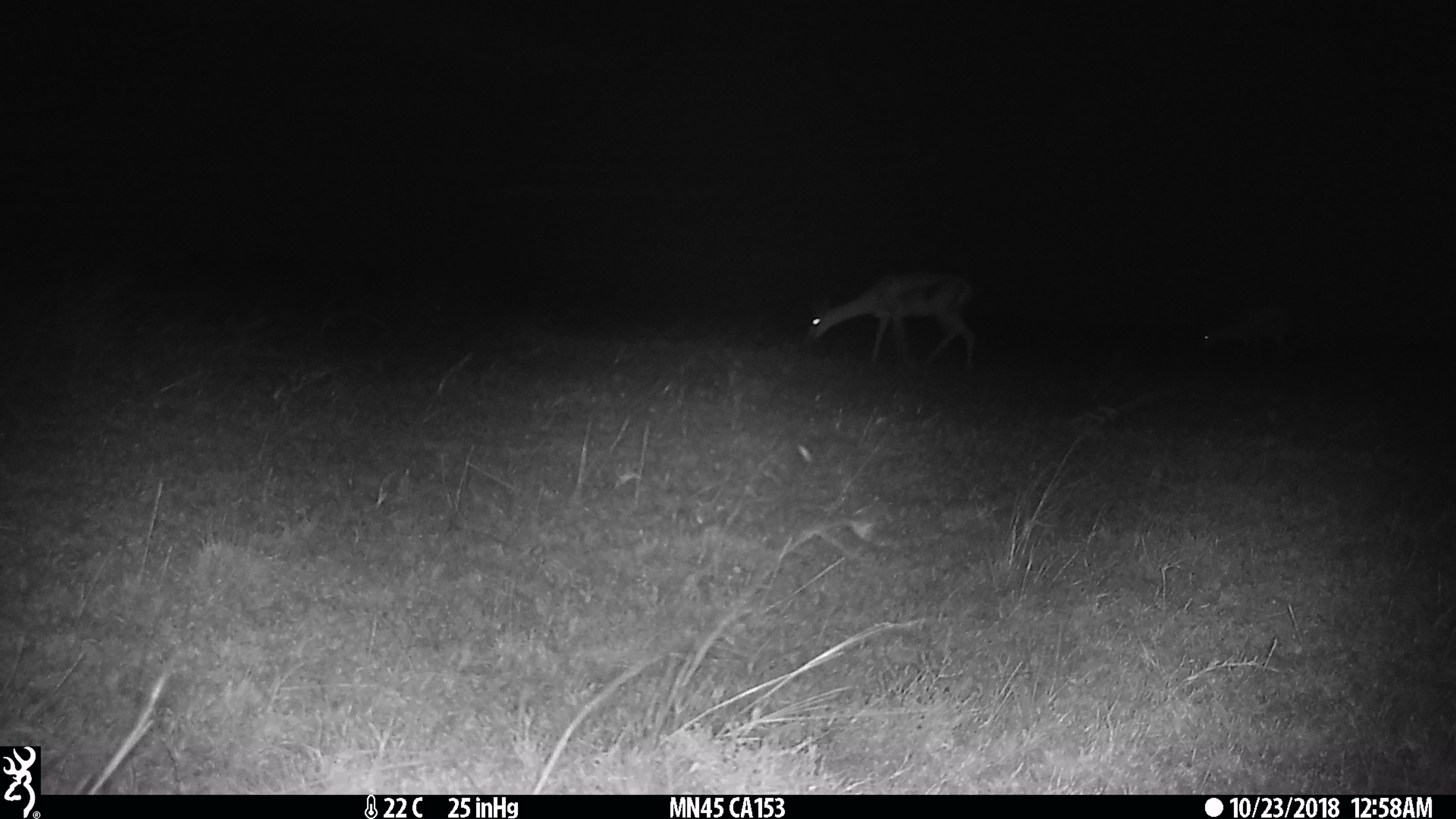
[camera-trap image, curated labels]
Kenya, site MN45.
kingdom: Animalia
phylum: Chordata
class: Mammalia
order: Artiodactyla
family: Bovidae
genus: Eudorcas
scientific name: Eudorcas thomsonii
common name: thomon's gazelle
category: gazelle thomsons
Gazelle thomsons (thomon's gazelle) (Eudorcas thomsonii).